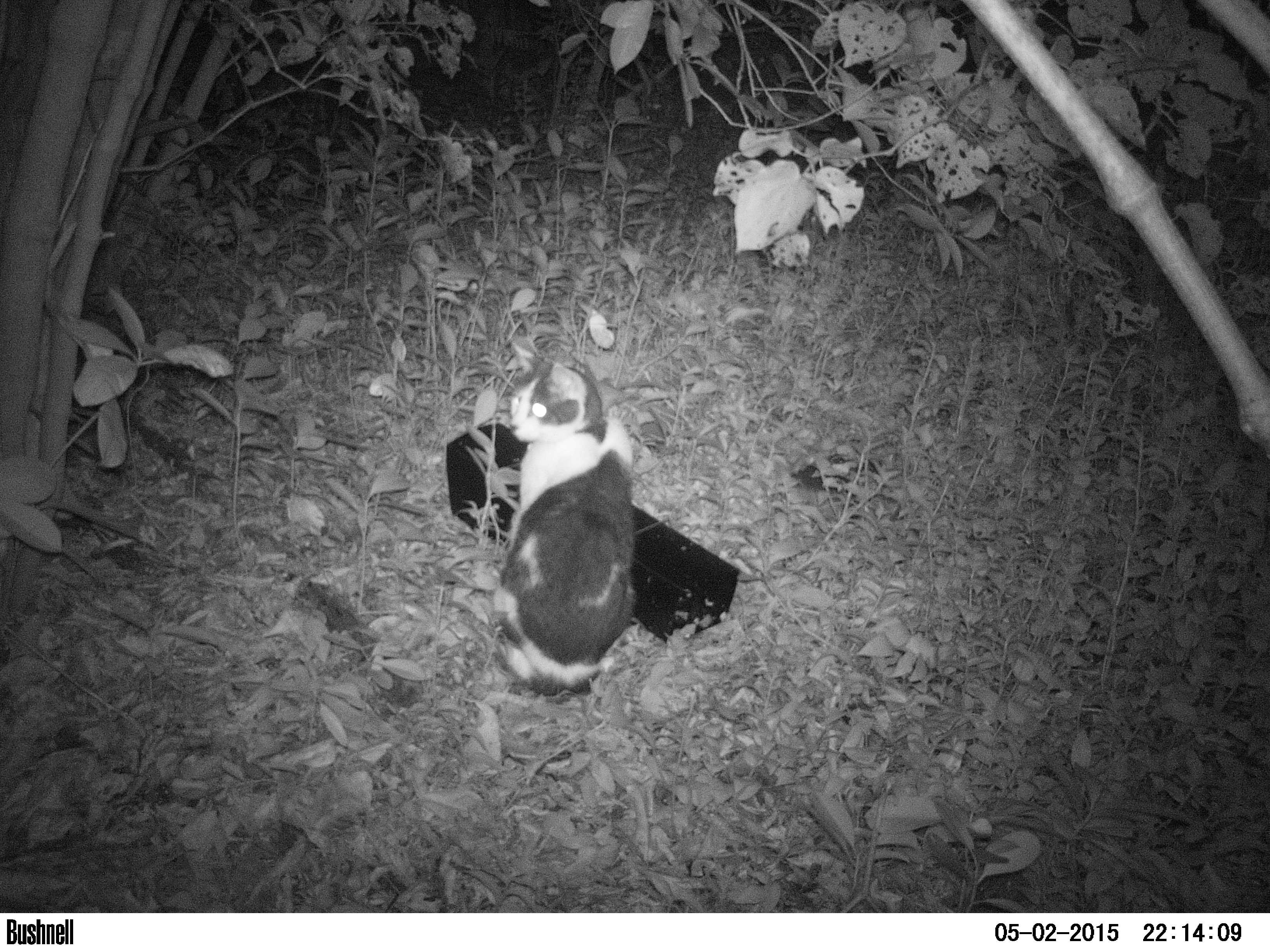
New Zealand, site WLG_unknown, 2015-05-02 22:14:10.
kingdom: Animalia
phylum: Chordata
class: Mammalia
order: Carnivora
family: Felidae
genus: Felis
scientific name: Felis catus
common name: domestic cat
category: cat